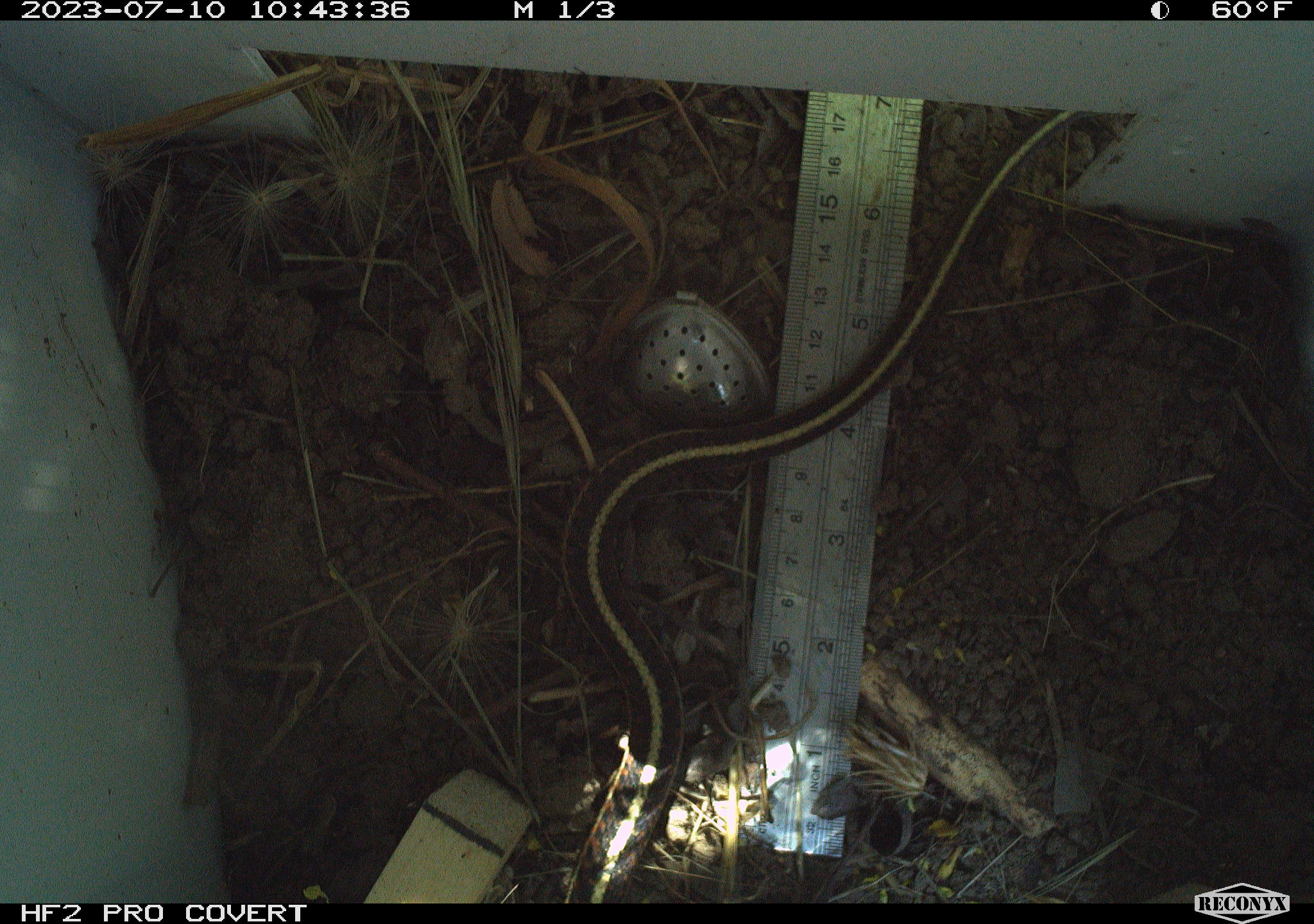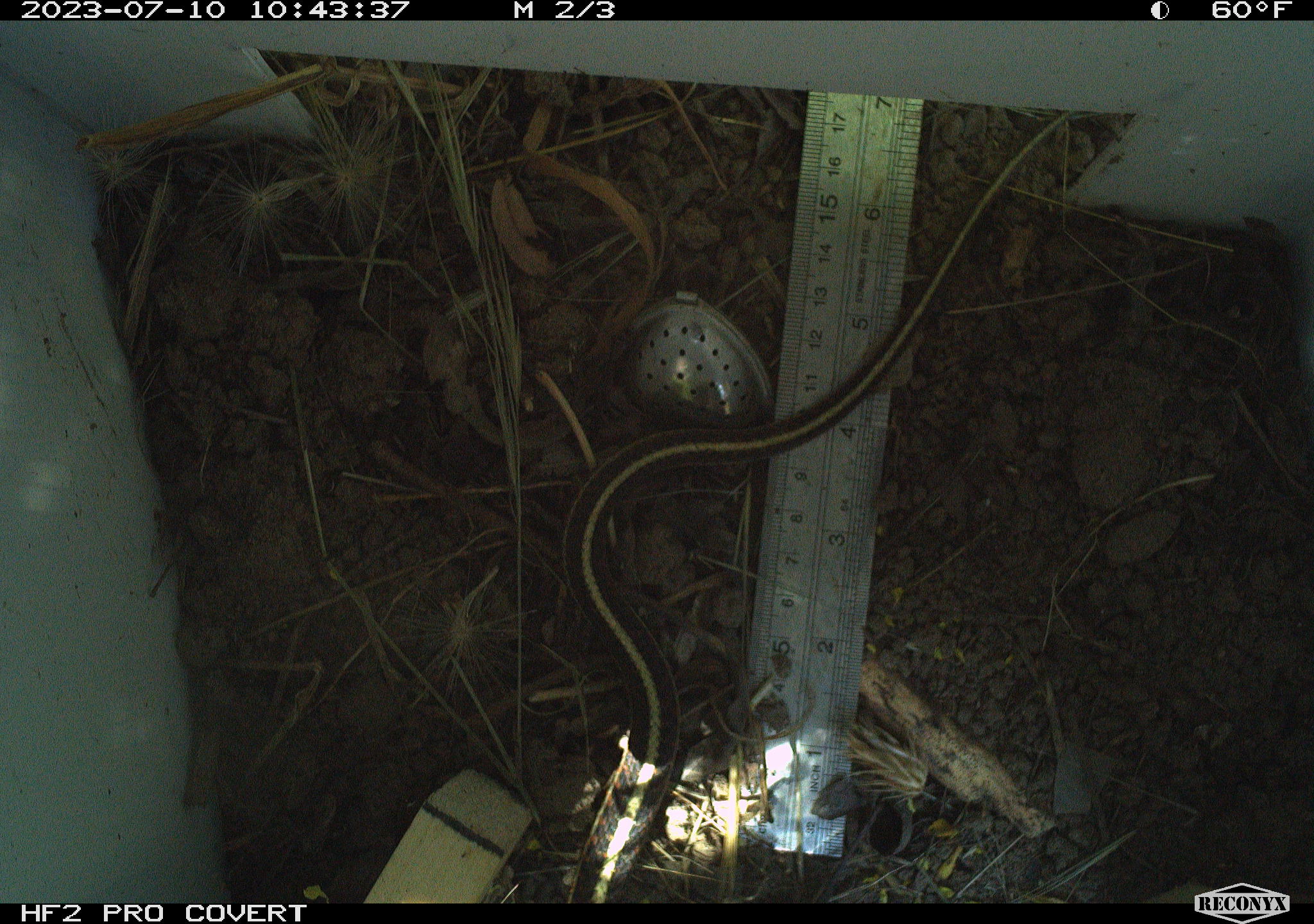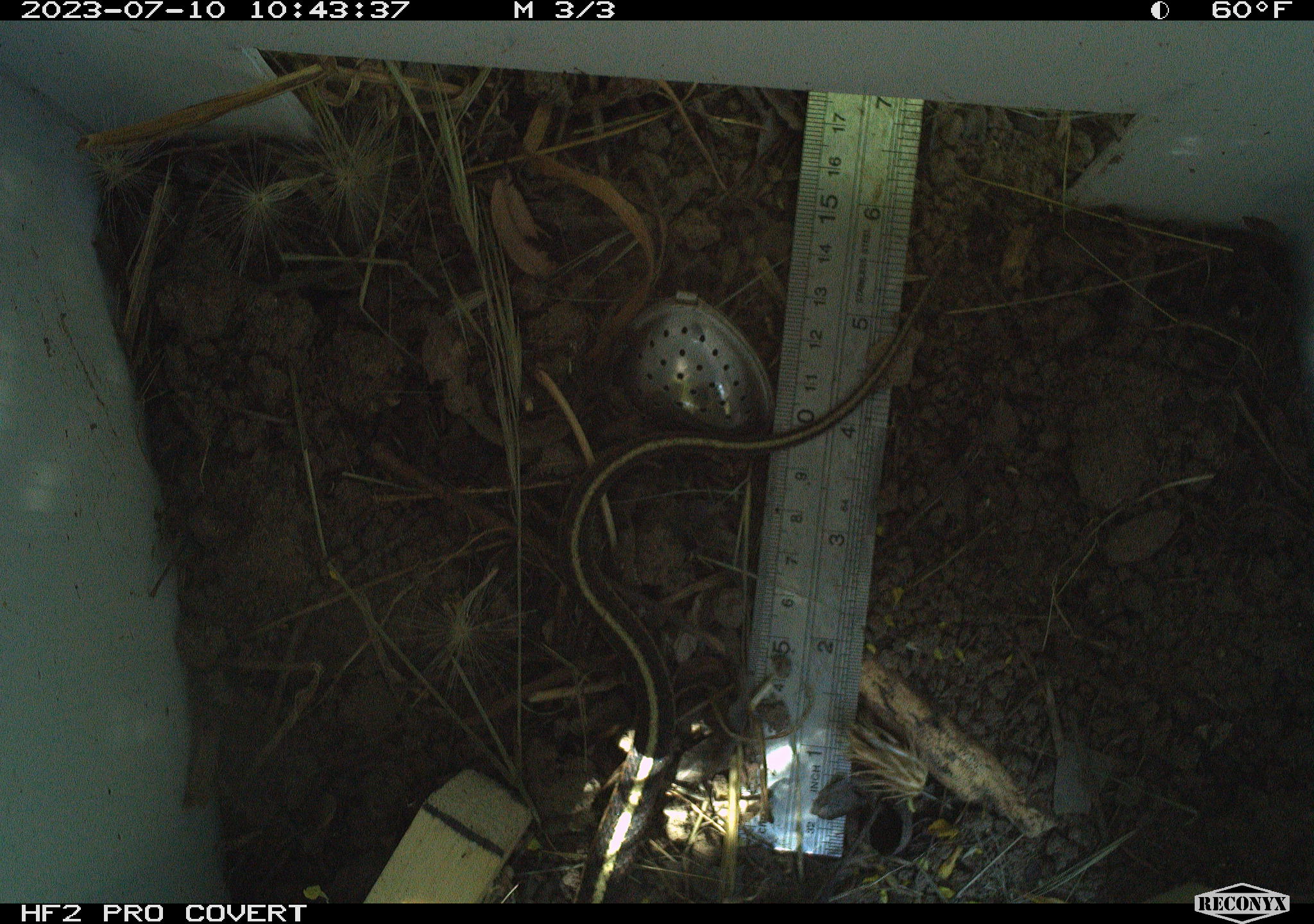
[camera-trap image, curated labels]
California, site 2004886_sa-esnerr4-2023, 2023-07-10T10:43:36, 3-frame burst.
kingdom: Animalia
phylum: Chordata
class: Reptilia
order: Squamata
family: Colubridae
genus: Thamnophis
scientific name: Thamnophis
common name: american gartersnakes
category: thamnophis species